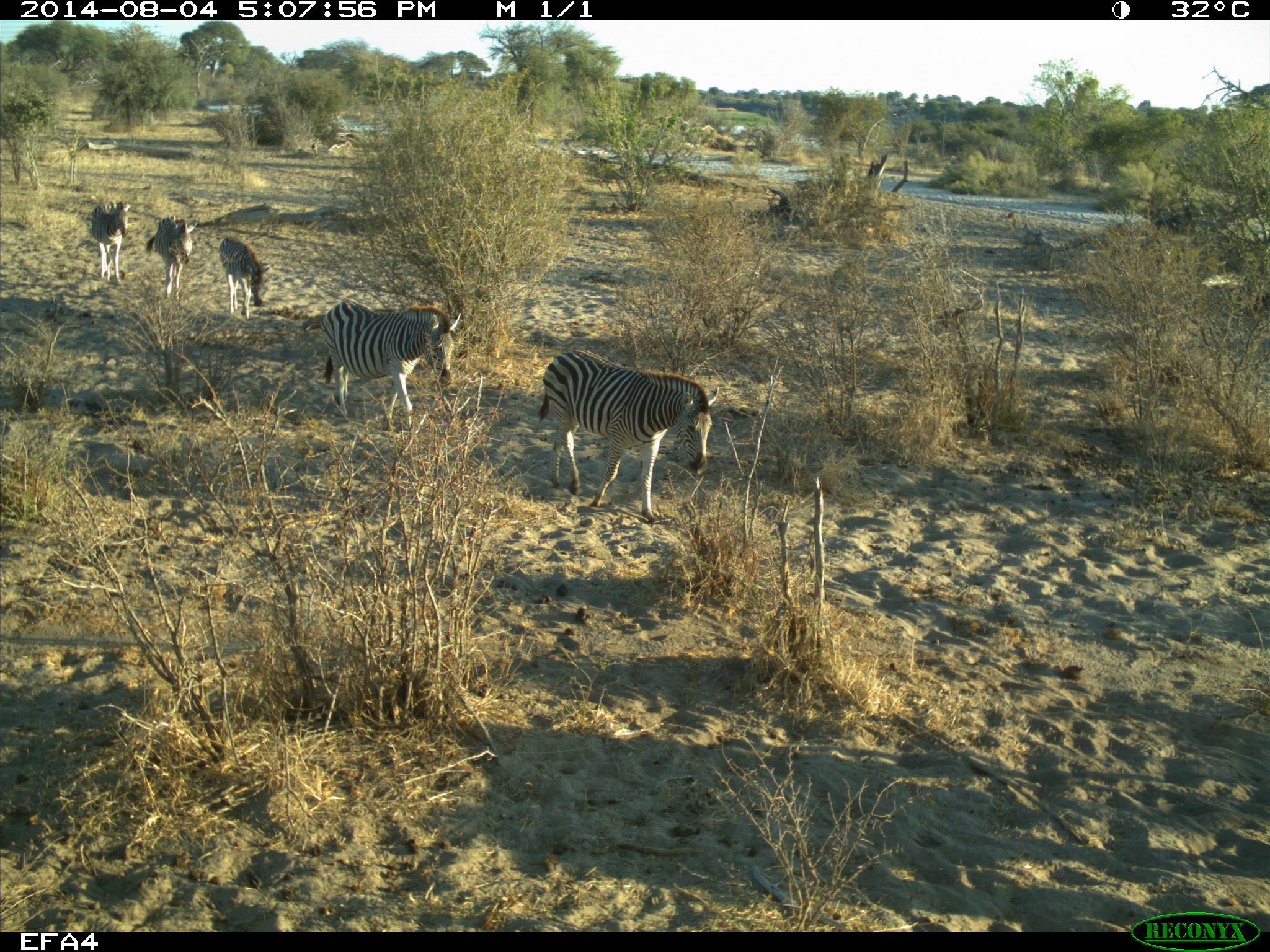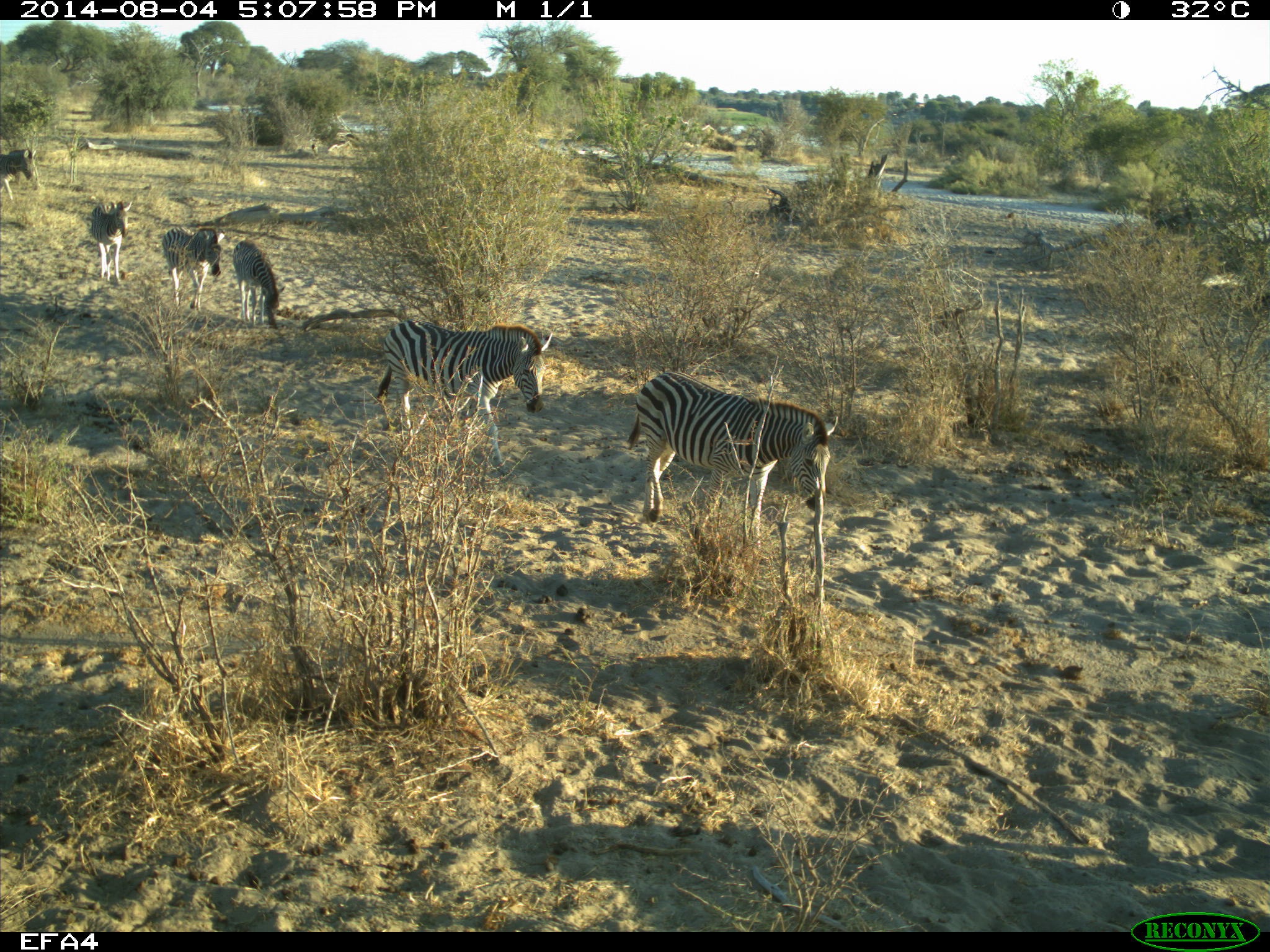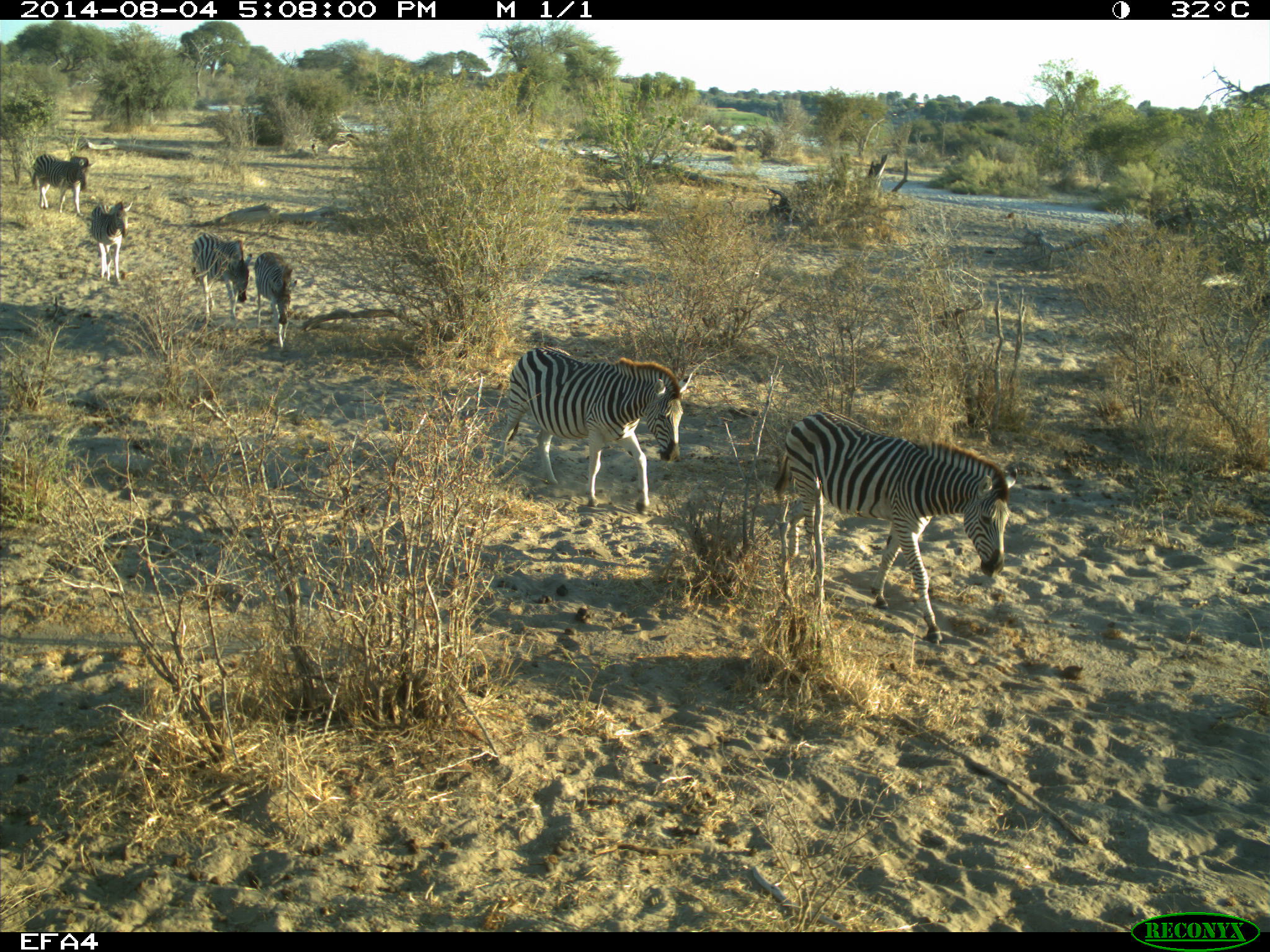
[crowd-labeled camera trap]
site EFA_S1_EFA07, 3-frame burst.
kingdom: Animalia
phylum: Chordata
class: Mammalia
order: Perissodactyla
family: Equidae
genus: Equus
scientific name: Equus quagga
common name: plains zebra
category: zebraplains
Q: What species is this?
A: Zebraplains (plains zebra) (Equus quagga).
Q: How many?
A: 6.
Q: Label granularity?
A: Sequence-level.